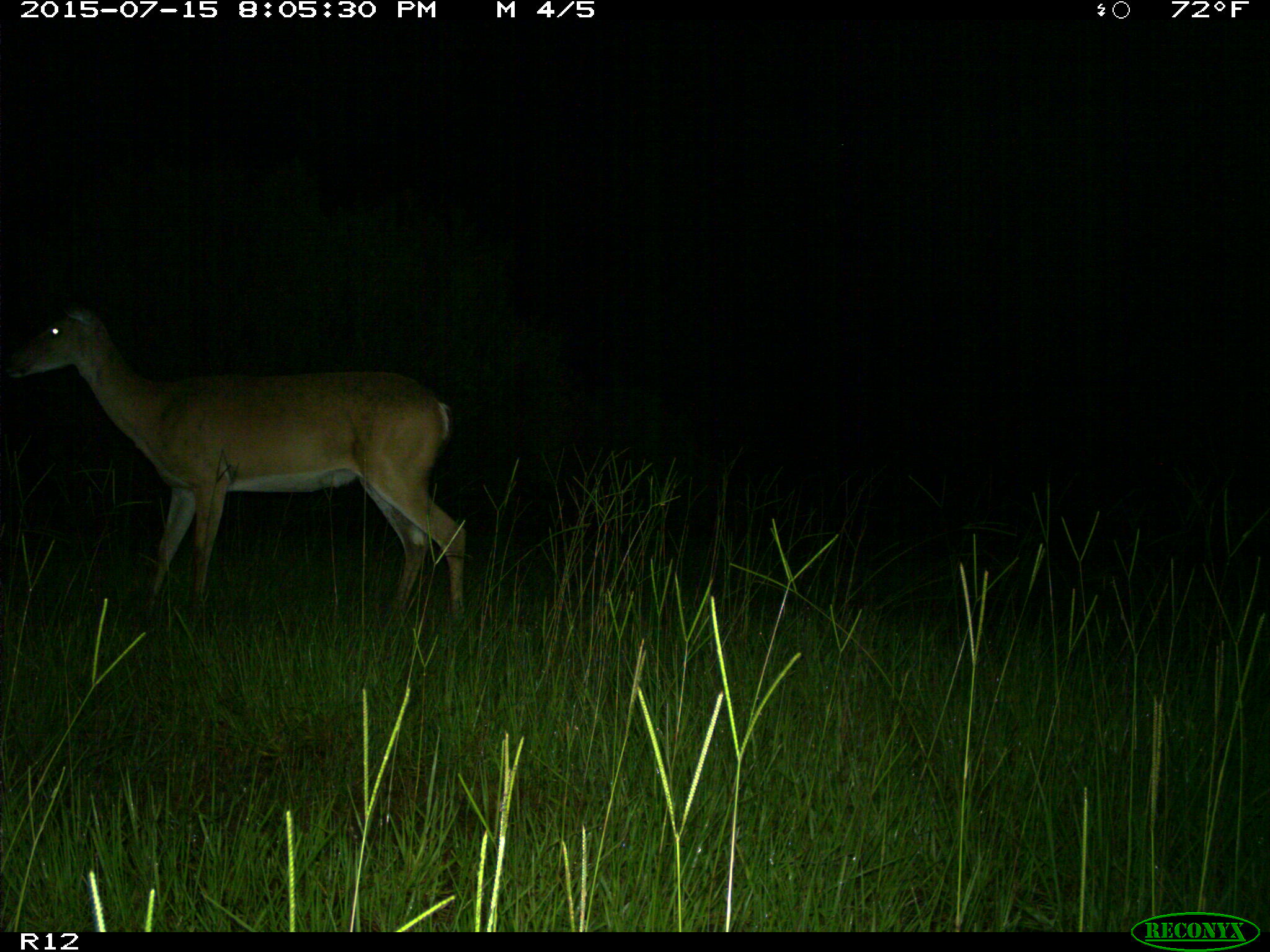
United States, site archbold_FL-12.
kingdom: Animalia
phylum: Chordata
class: Mammalia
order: Artiodactyla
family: Cervidae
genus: Odocoileus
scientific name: Odocoileus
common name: deer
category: unidentified deer